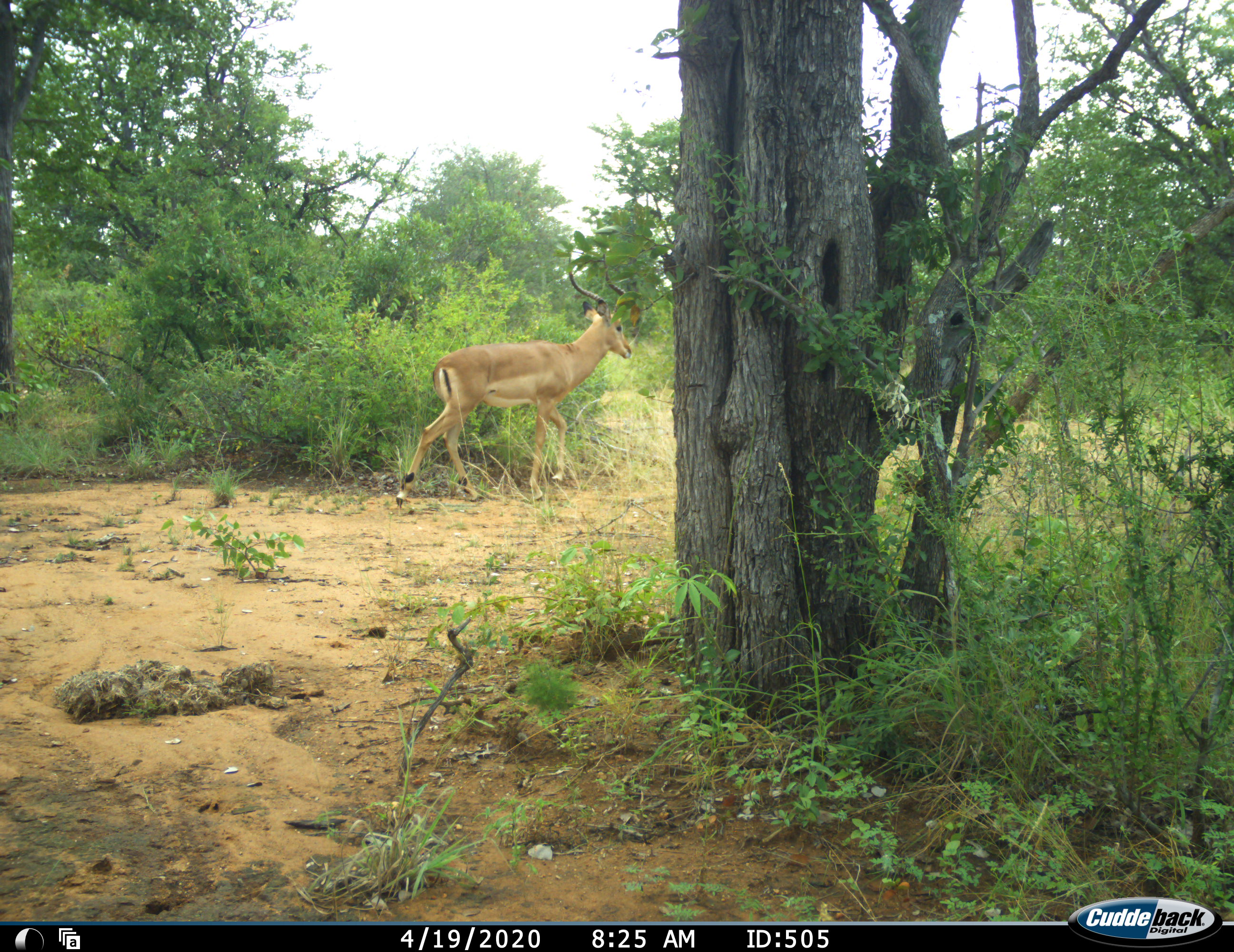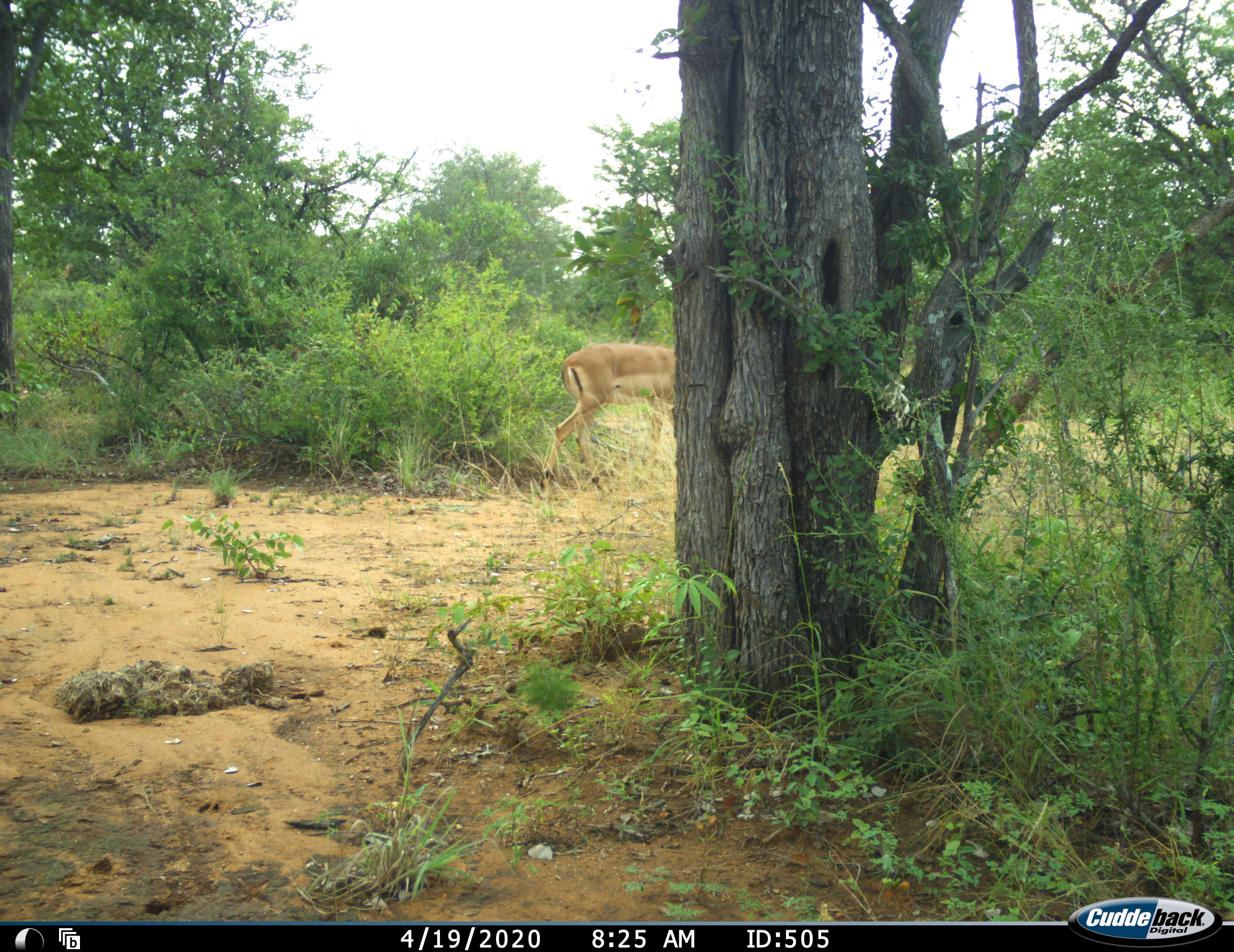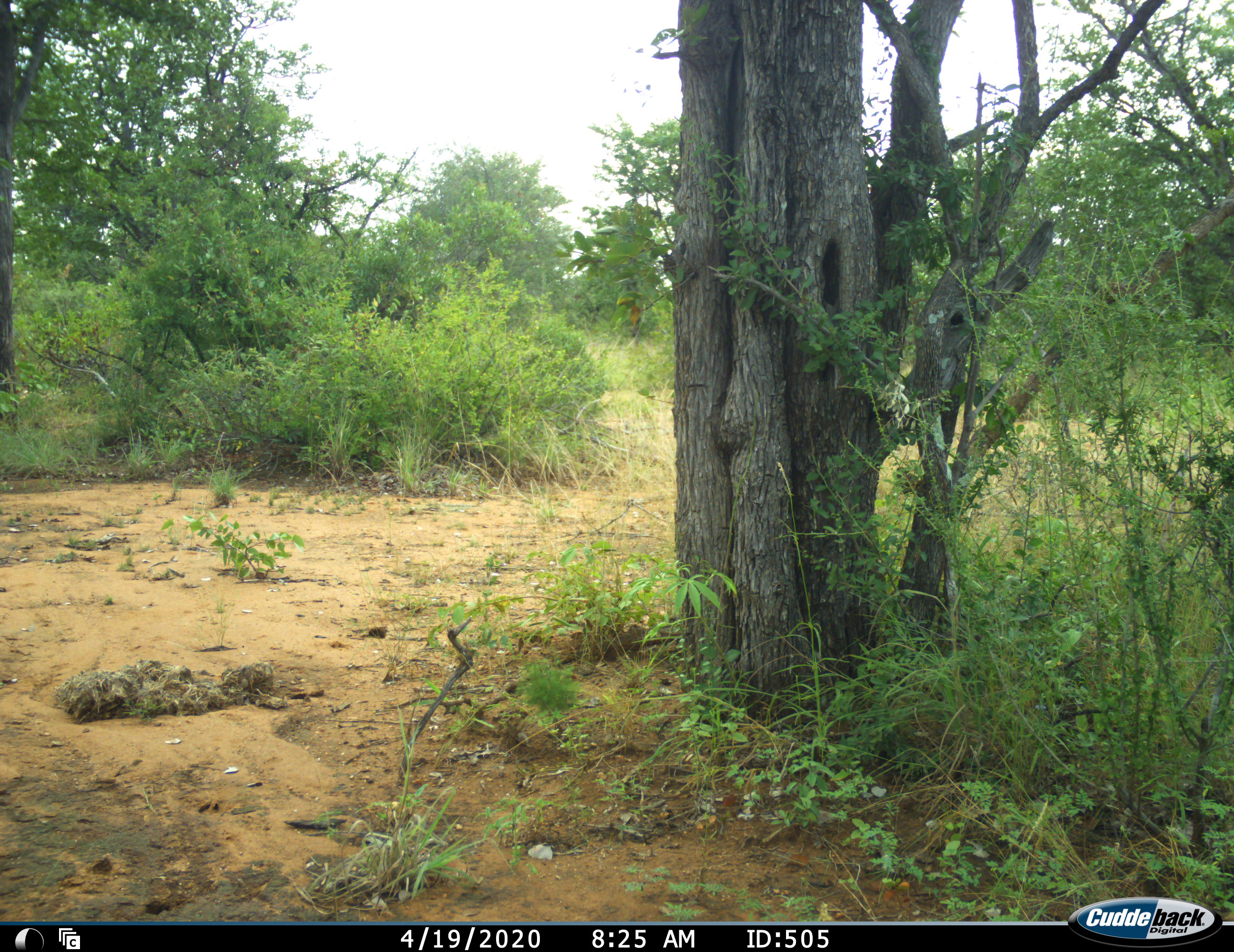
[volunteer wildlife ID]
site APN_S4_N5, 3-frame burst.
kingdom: Animalia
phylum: Chordata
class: Mammalia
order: Artiodactyla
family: Bovidae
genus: Aepyceros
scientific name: Aepyceros melampus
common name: impala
Impala (Aepyceros melampus), count 1. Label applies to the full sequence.